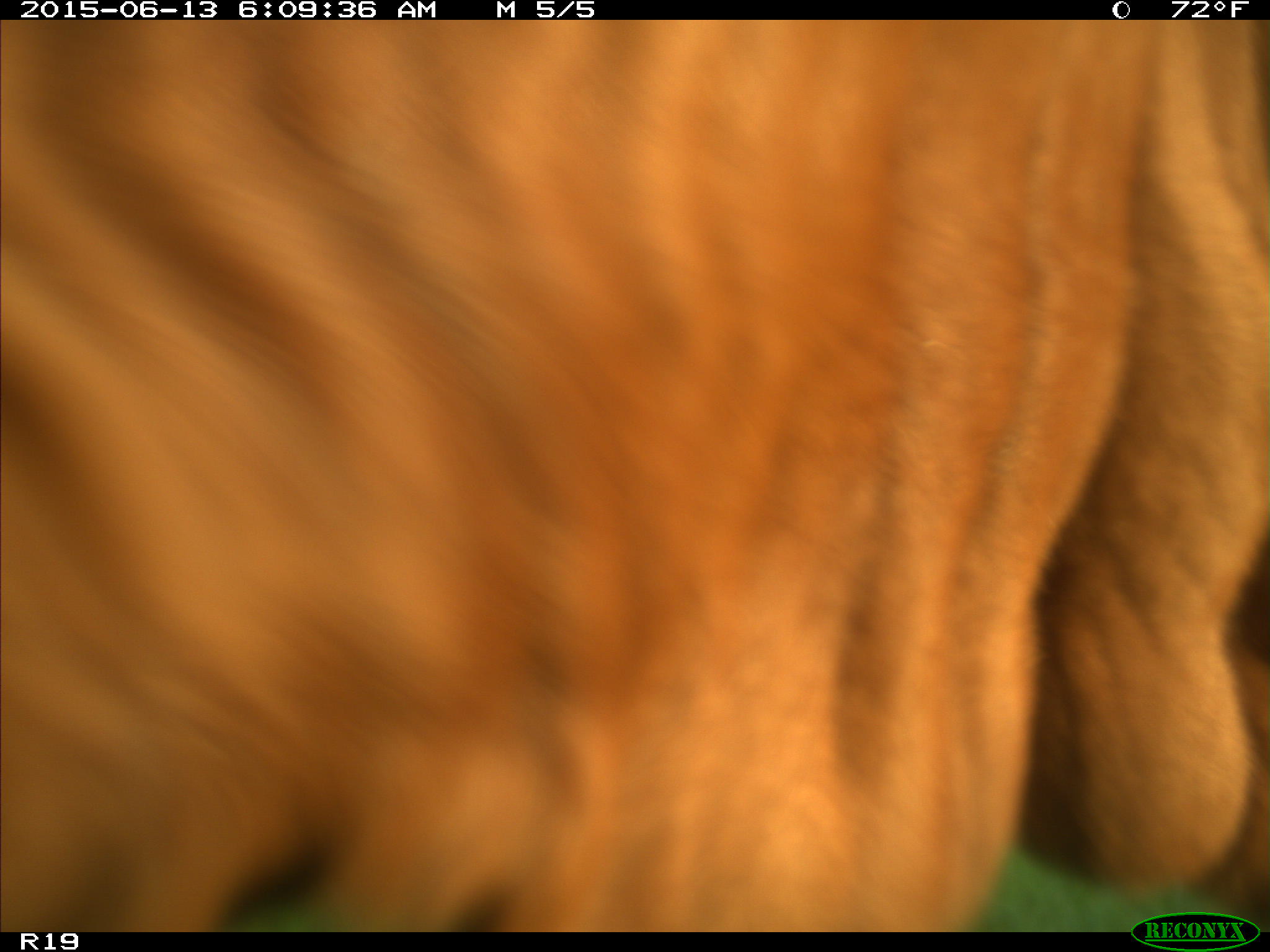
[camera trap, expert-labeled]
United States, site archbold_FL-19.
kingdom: Animalia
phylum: Chordata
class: Mammalia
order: Artiodactyla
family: Bovidae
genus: Bos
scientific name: Bos taurus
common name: domestic cow